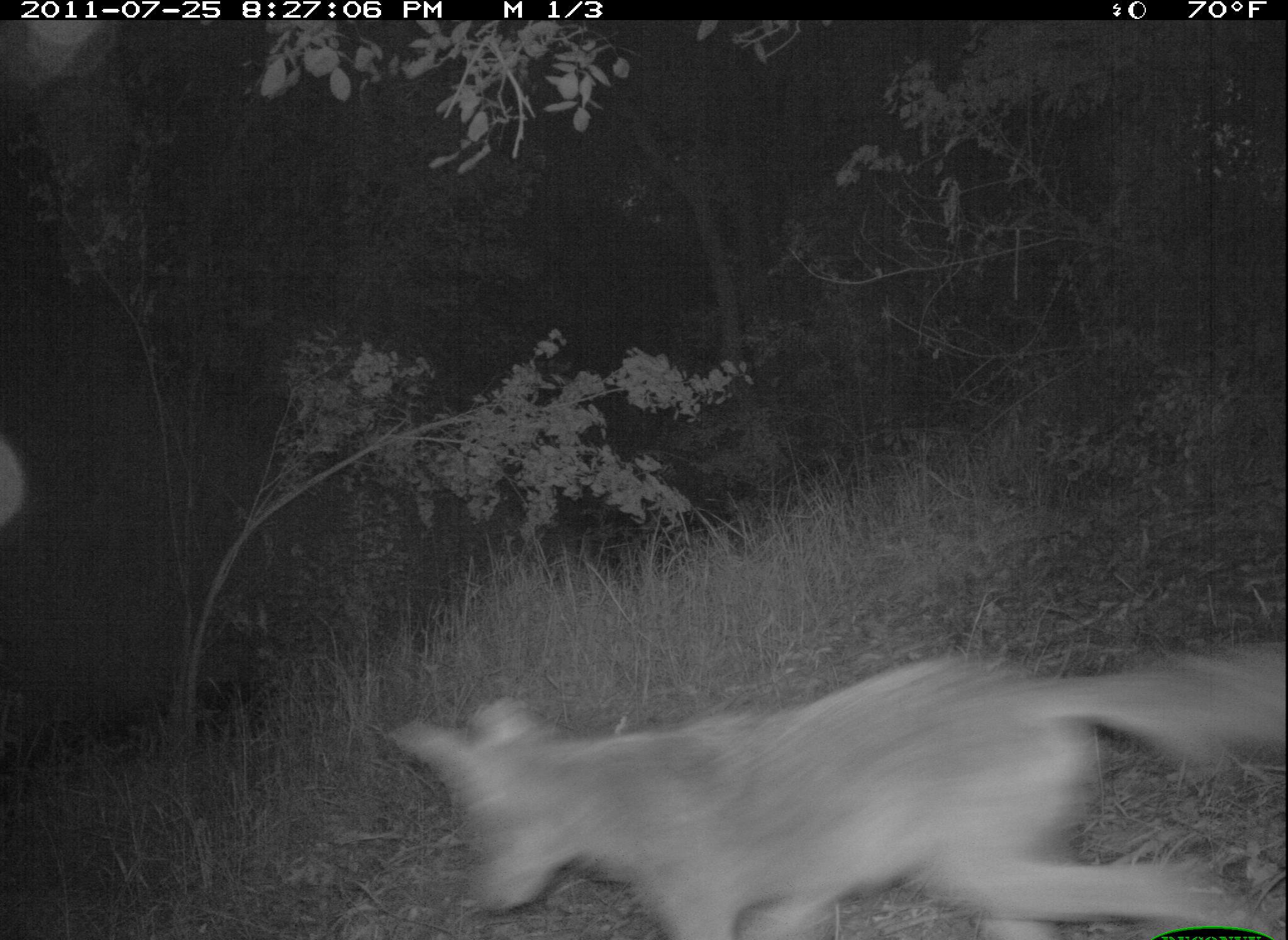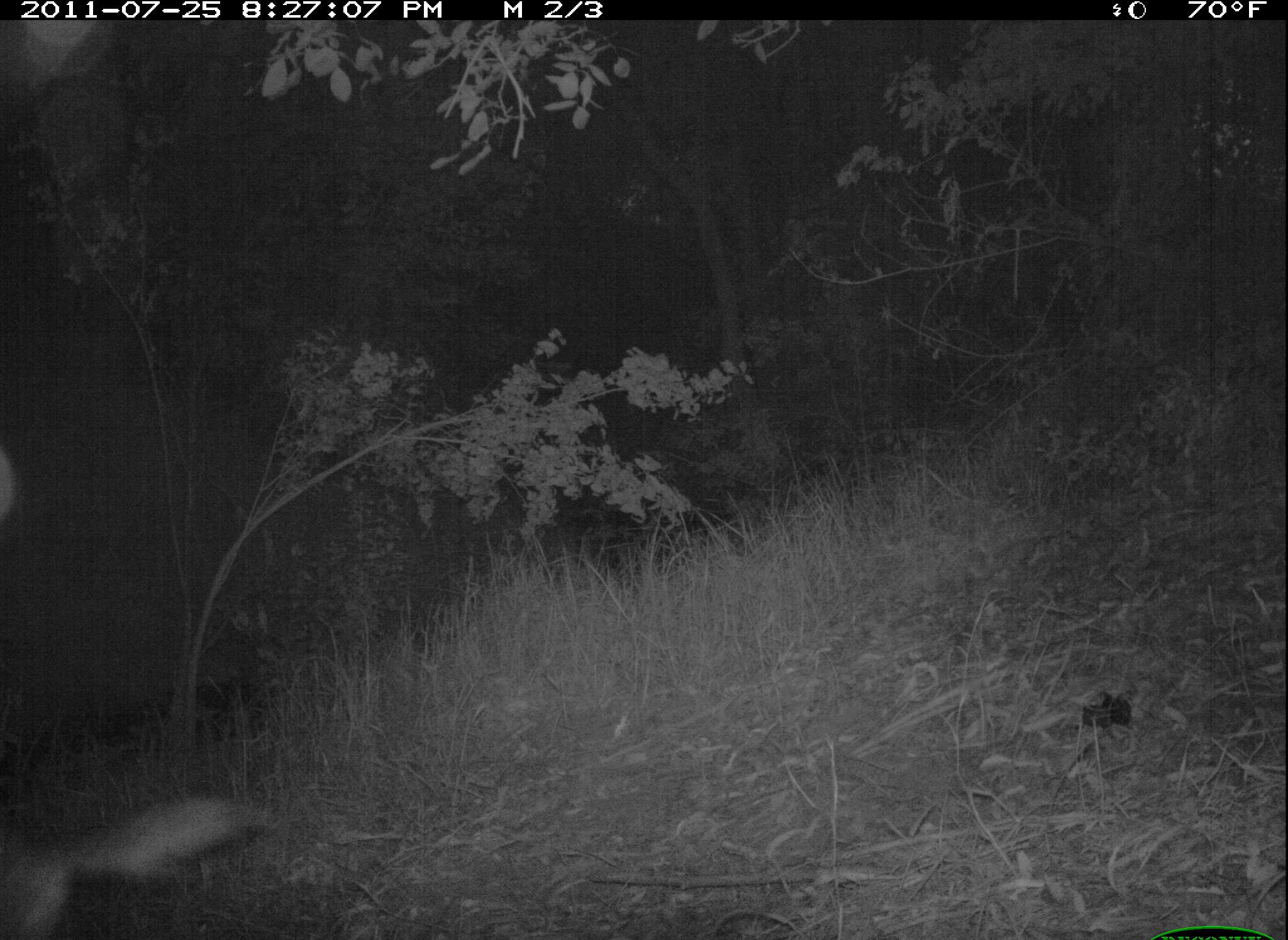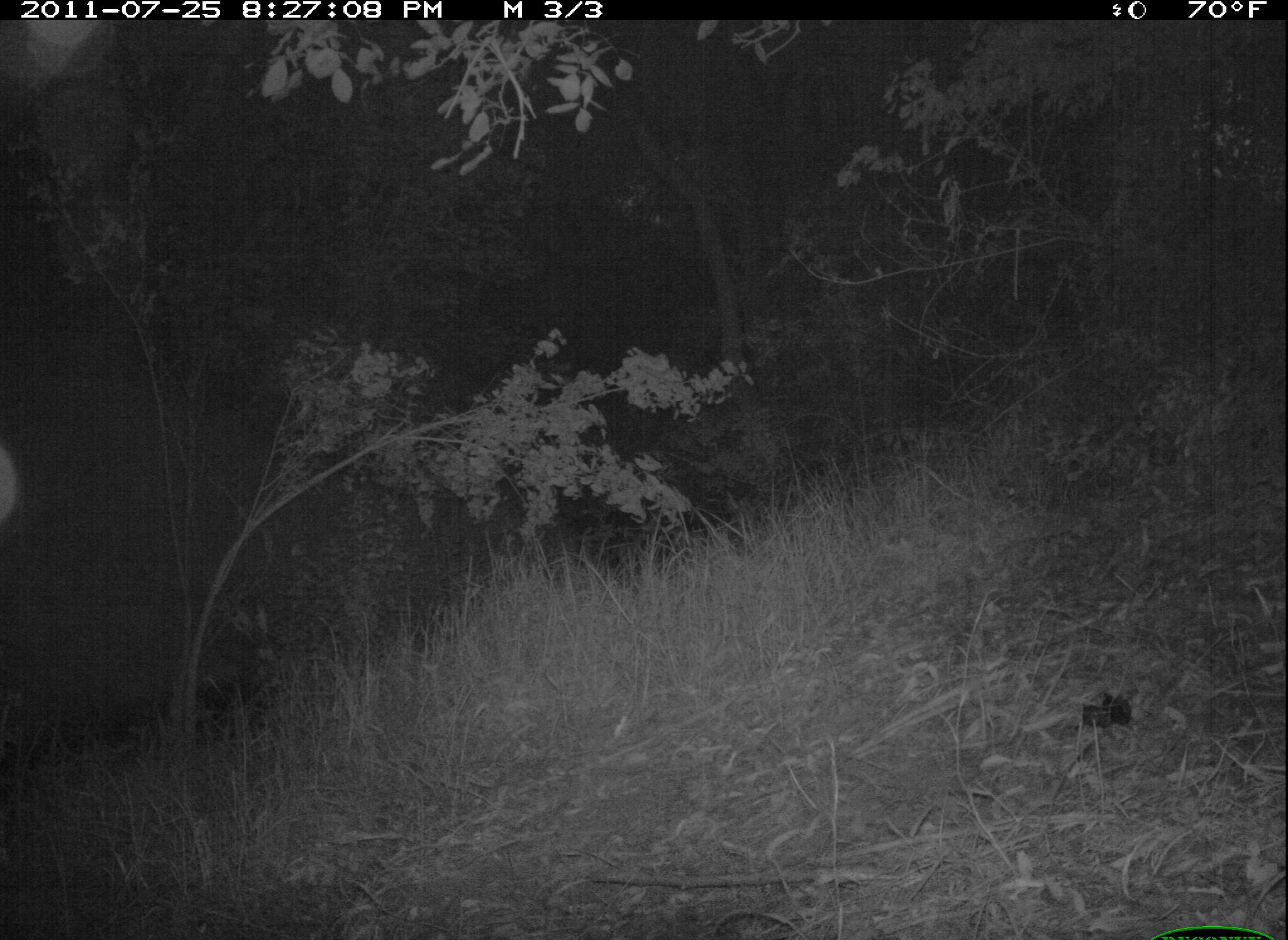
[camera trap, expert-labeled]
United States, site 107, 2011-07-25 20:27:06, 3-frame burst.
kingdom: Animalia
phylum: Chordata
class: Mammalia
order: Carnivora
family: Canidae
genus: Canis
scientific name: Canis latrans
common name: coyote